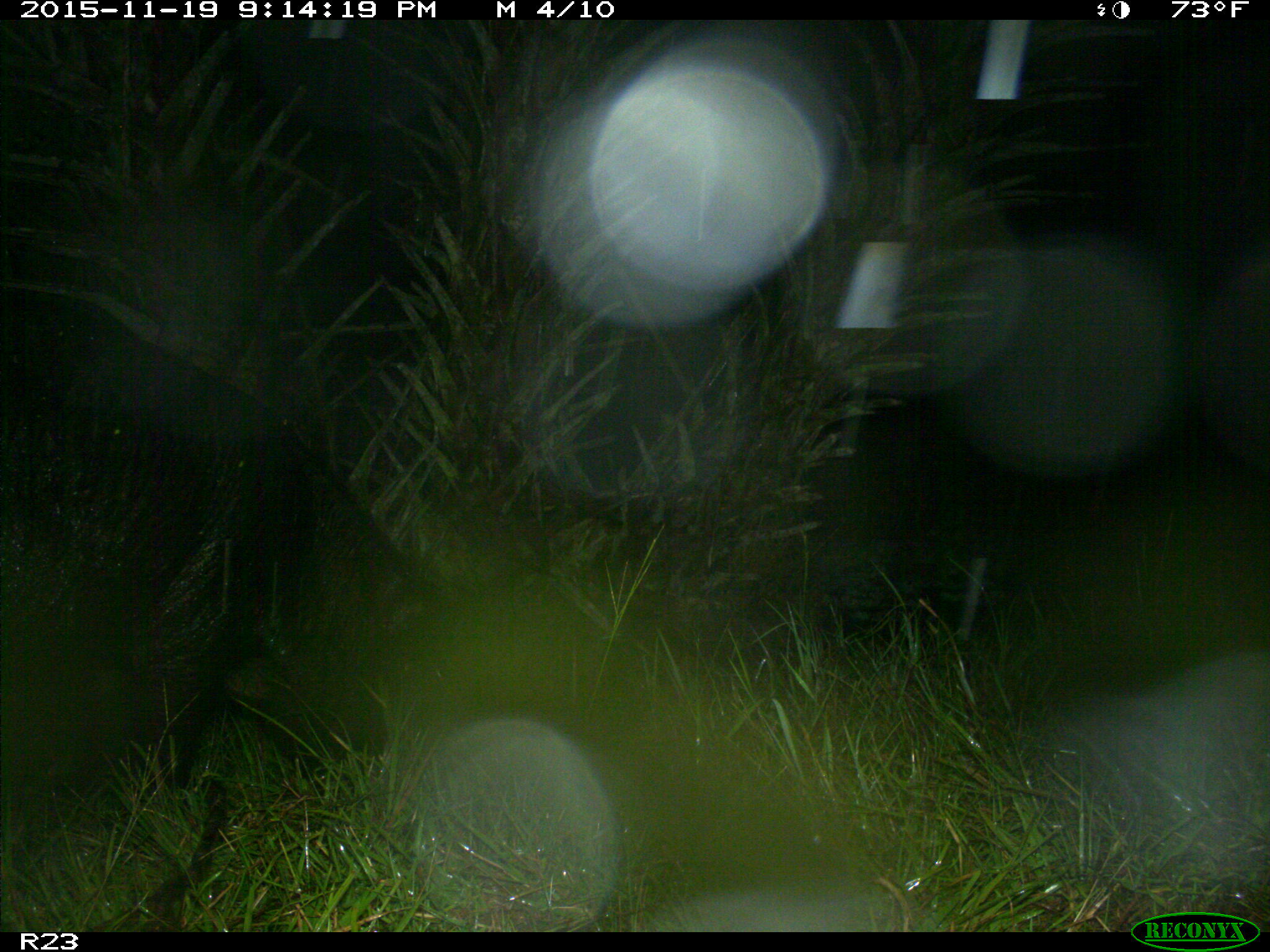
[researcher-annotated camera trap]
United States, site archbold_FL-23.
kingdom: Animalia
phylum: Chordata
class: Mammalia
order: Artiodactyla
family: Suidae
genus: Sus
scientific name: Sus scrofa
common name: wild boar